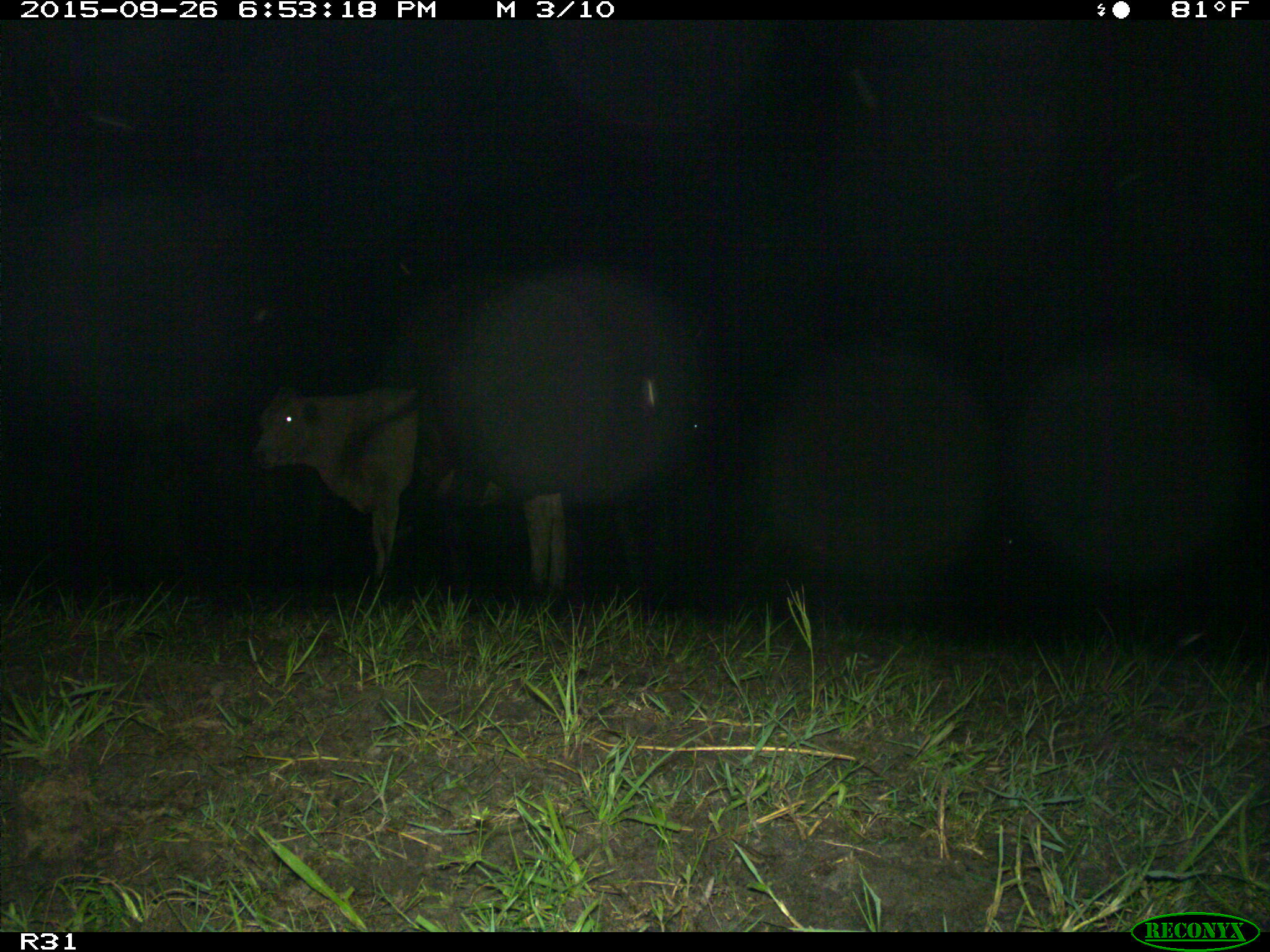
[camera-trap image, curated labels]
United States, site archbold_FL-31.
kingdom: Animalia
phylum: Chordata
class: Mammalia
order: Artiodactyla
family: Bovidae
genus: Bos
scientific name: Bos taurus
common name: domestic cow